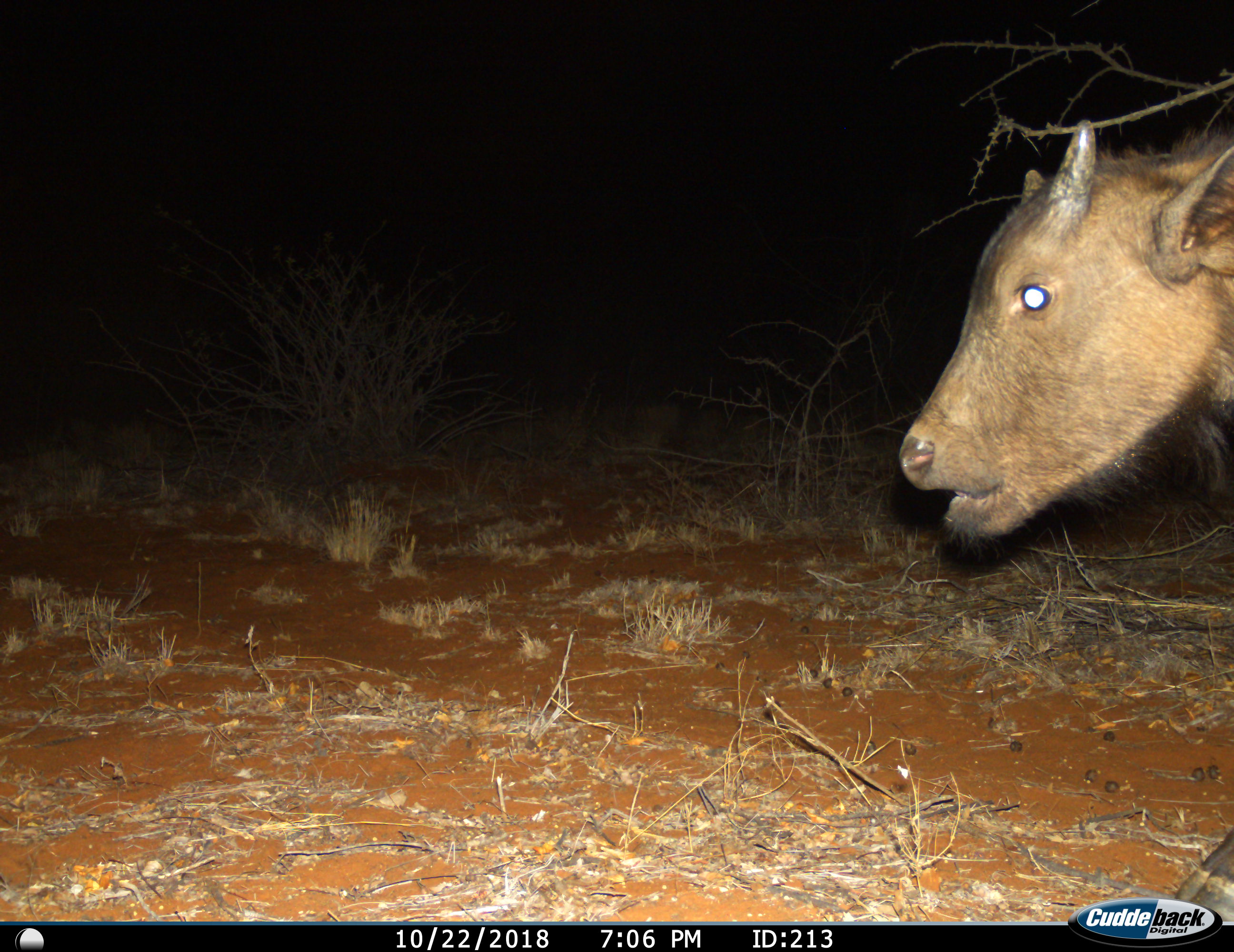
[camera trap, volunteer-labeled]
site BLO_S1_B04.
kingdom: Animalia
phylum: Chordata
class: Mammalia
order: Artiodactyla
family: Bovidae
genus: Syncerus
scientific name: Syncerus caffer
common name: african buffalo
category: buffalo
Buffalo (african buffalo) (Syncerus caffer), count 1. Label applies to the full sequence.